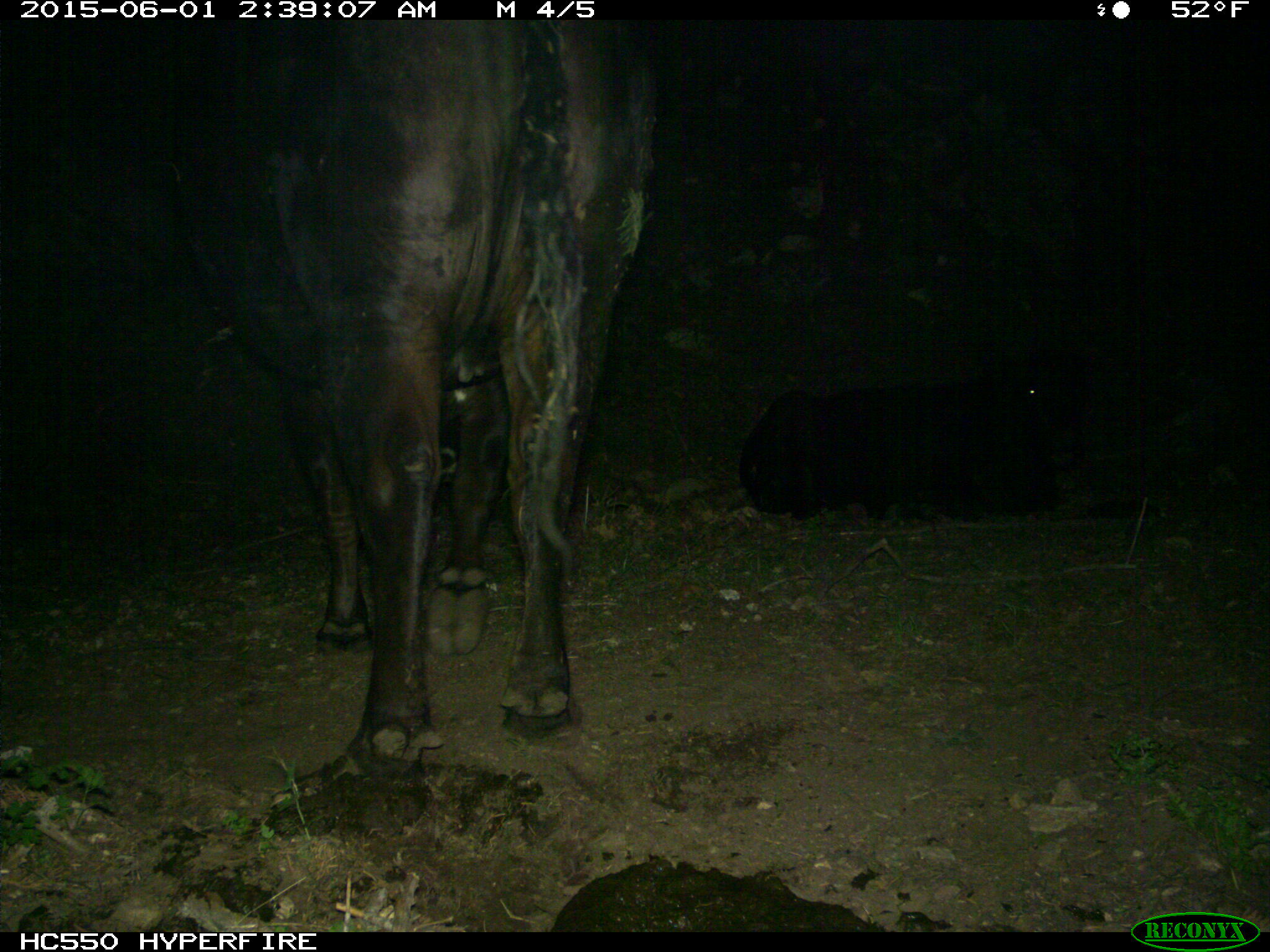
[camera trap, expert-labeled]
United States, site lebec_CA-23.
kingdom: Animalia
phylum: Chordata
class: Mammalia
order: Artiodactyla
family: Bovidae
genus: Bos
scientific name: Bos taurus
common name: domestic cow